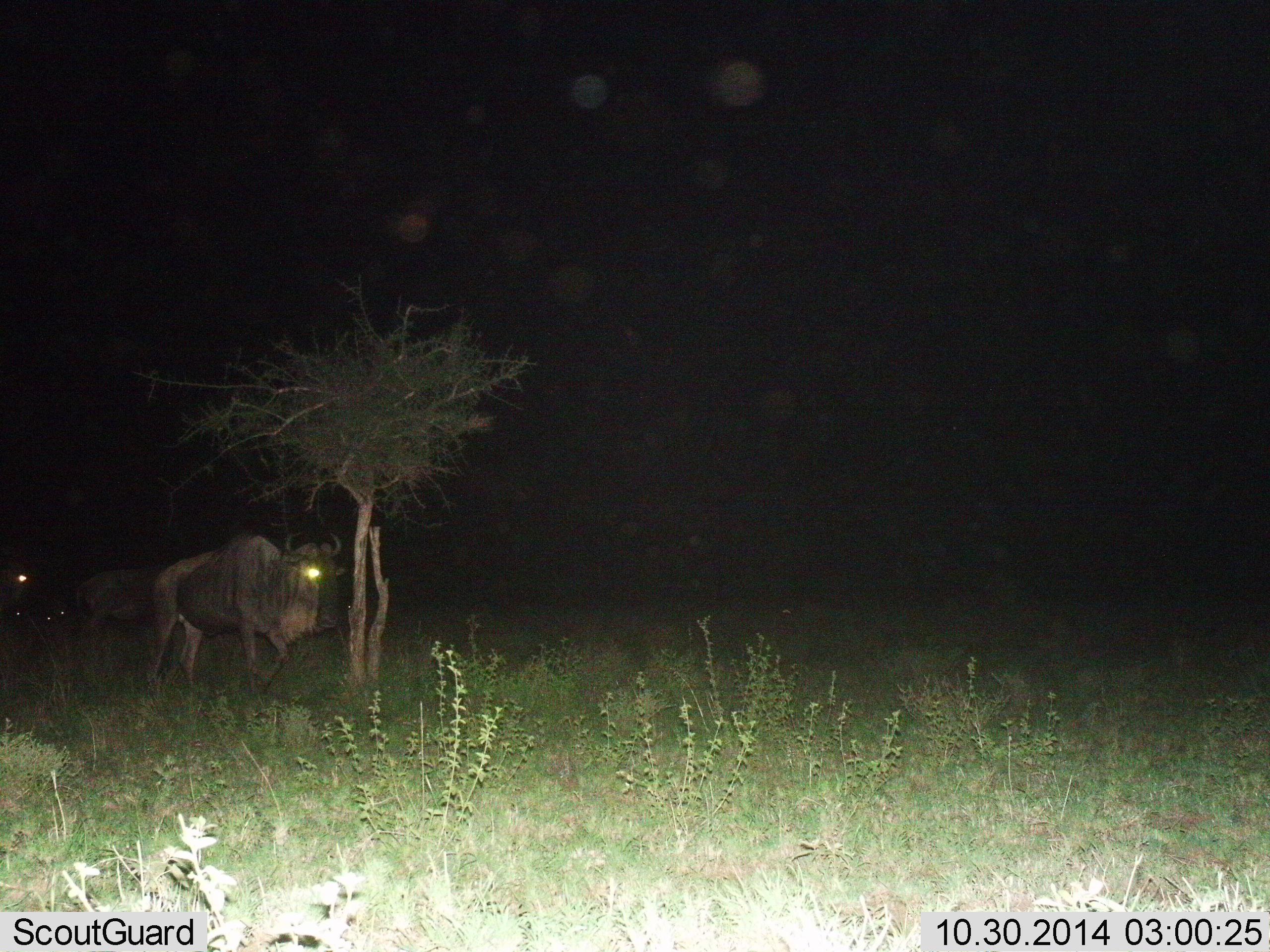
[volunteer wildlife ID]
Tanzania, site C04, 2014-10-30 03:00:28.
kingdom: Animalia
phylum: Chordata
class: Mammalia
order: Artiodactyla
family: Bovidae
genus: Connochaetes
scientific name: Connochaetes taurinus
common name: blue wildebeest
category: wildebeest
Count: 3.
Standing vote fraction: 30%.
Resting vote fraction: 0%.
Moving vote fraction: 70%.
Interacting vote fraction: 0%.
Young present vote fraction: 0%.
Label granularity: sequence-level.